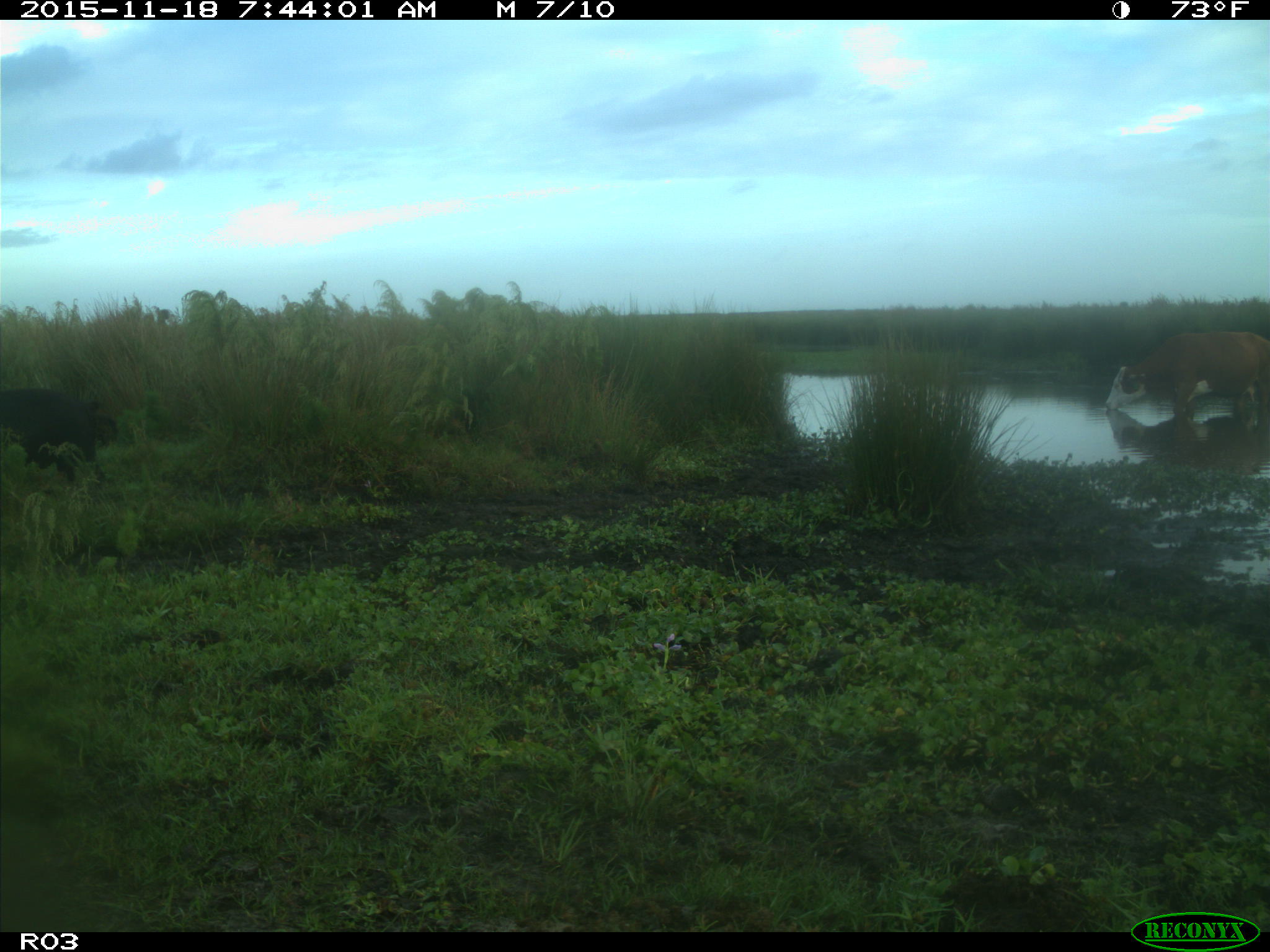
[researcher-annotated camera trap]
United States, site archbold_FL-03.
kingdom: Animalia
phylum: Chordata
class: Mammalia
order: Artiodactyla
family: Suidae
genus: Sus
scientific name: Sus scrofa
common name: wild boar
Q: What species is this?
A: Sus scrofa (wild boar).